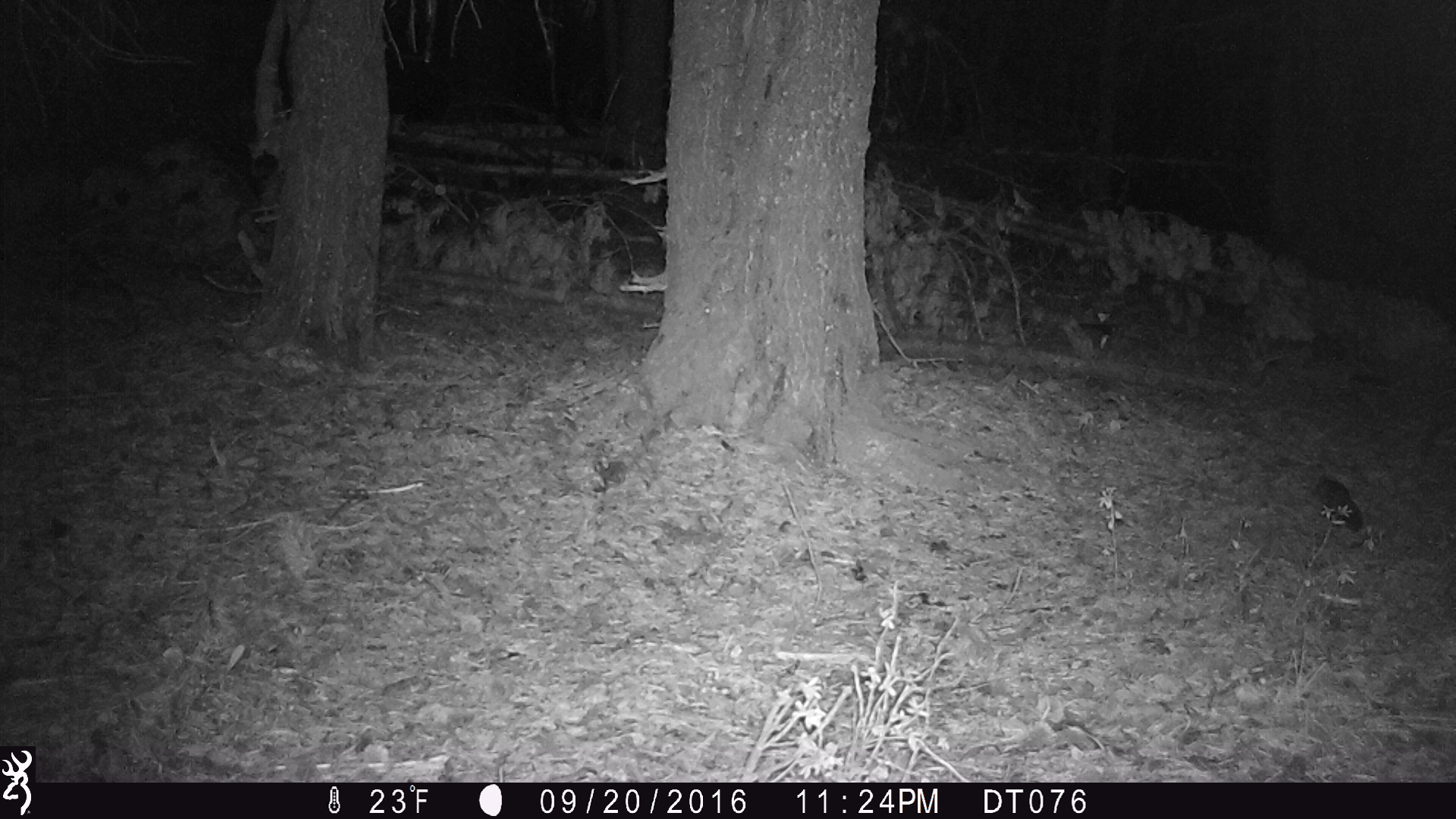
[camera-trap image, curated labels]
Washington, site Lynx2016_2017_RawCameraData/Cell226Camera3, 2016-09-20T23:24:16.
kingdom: Animalia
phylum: Chordata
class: Mammalia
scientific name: Mammalia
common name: small mammal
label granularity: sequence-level